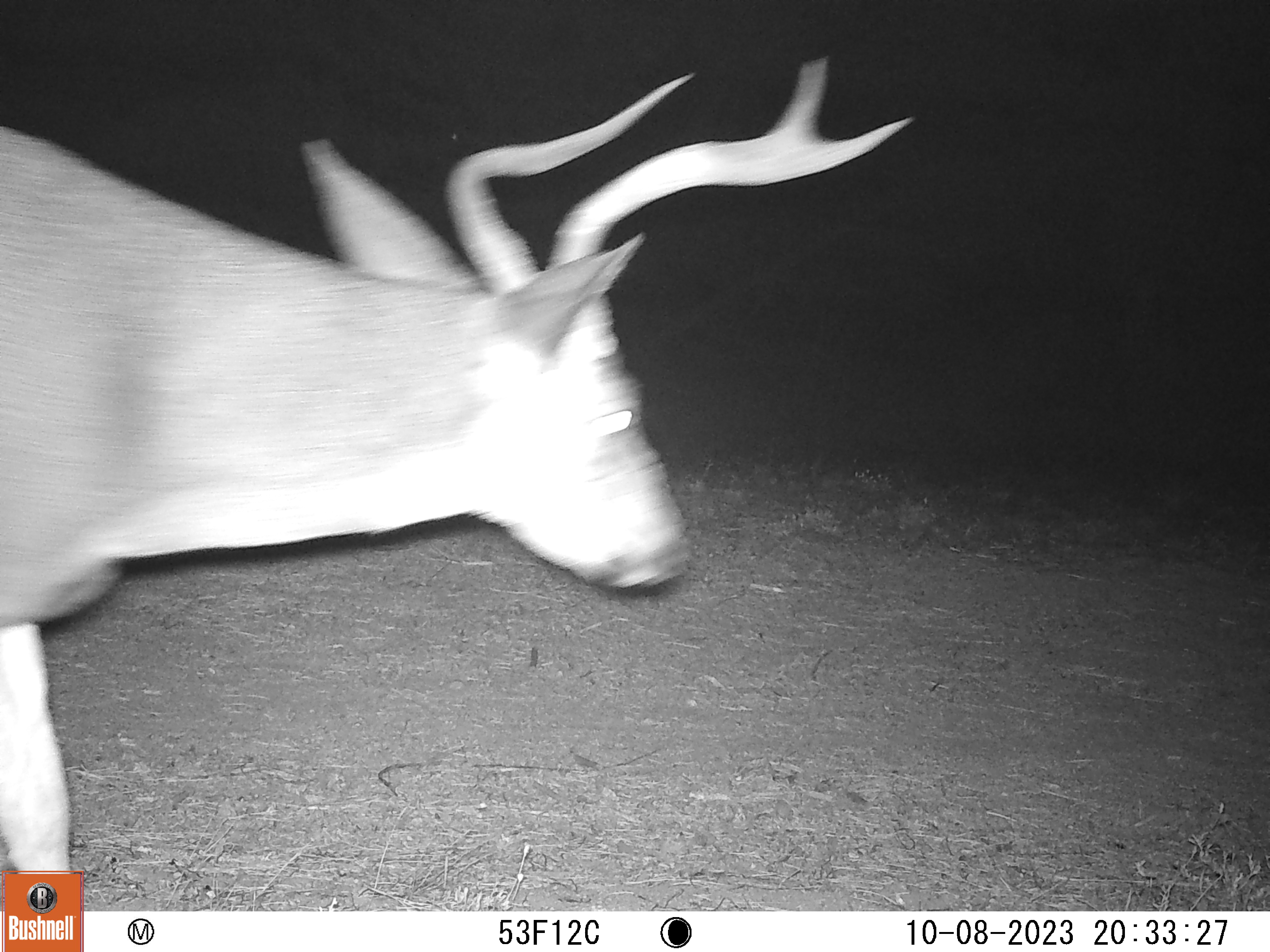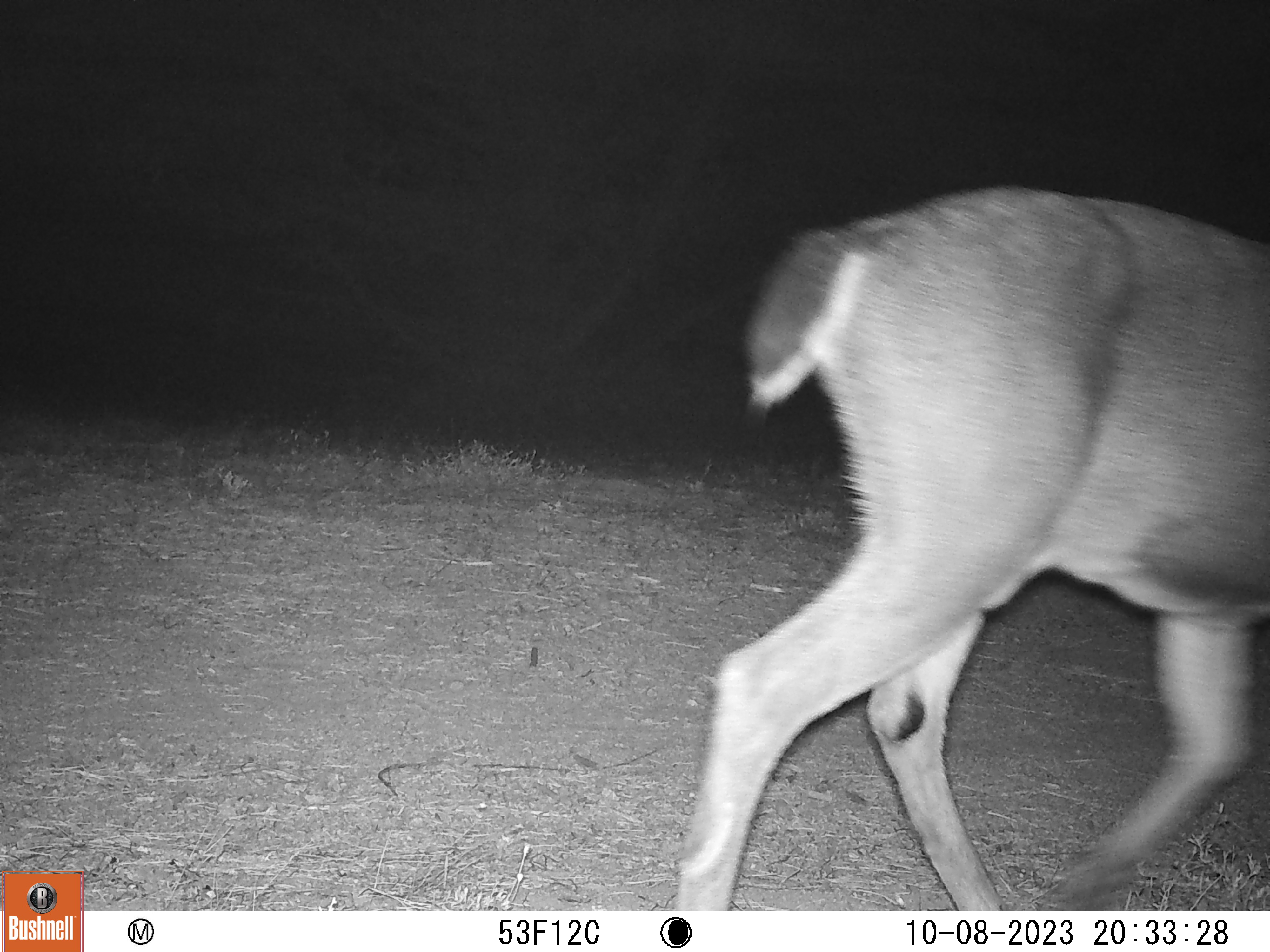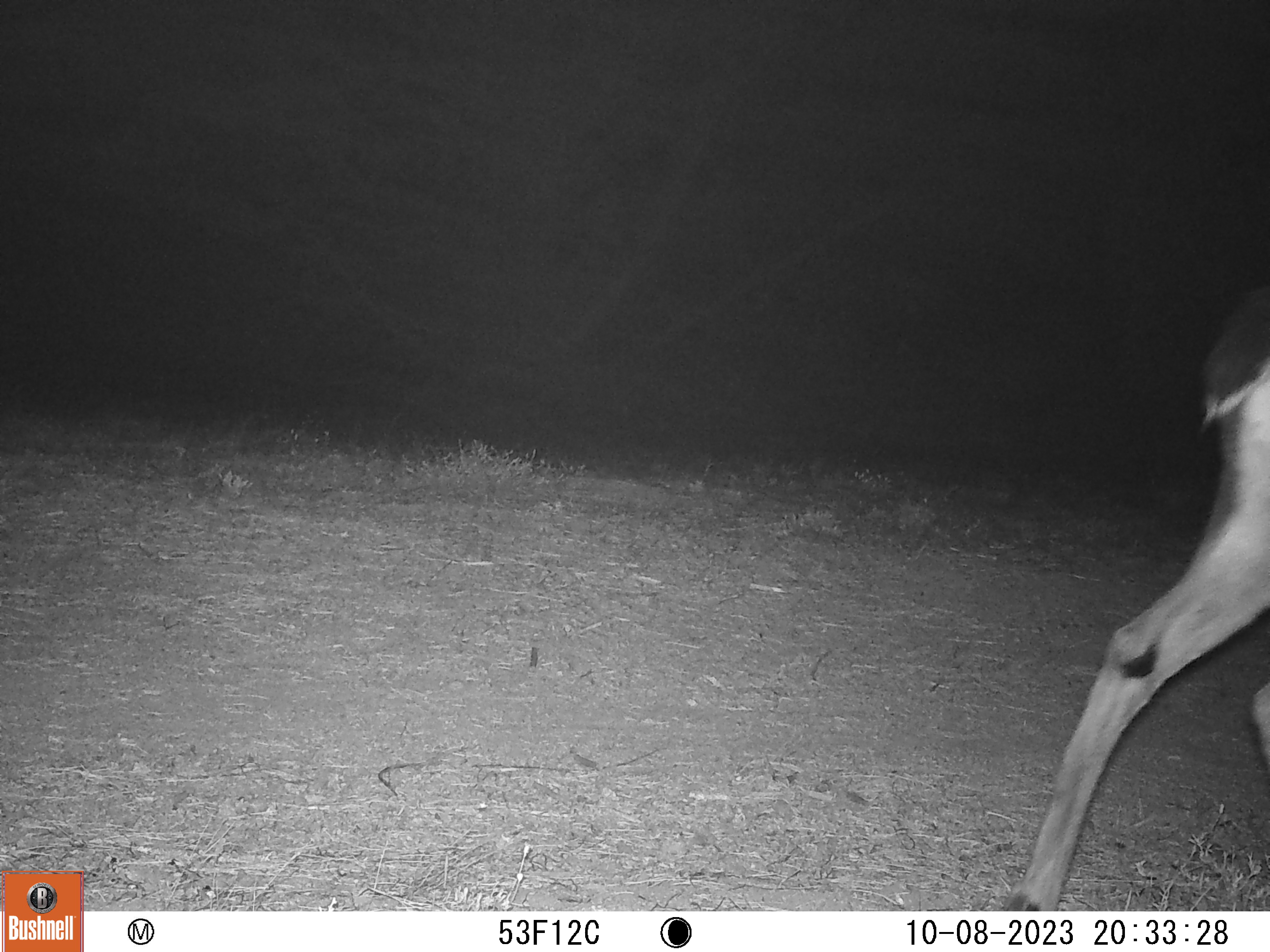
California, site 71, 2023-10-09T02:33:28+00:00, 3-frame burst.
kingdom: Animalia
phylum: Chordata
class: Mammalia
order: Artiodactyla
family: Cervidae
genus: Odocoileus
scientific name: Odocoileus hemionus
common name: mule deer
Mule deer (Odocoileus hemionus).